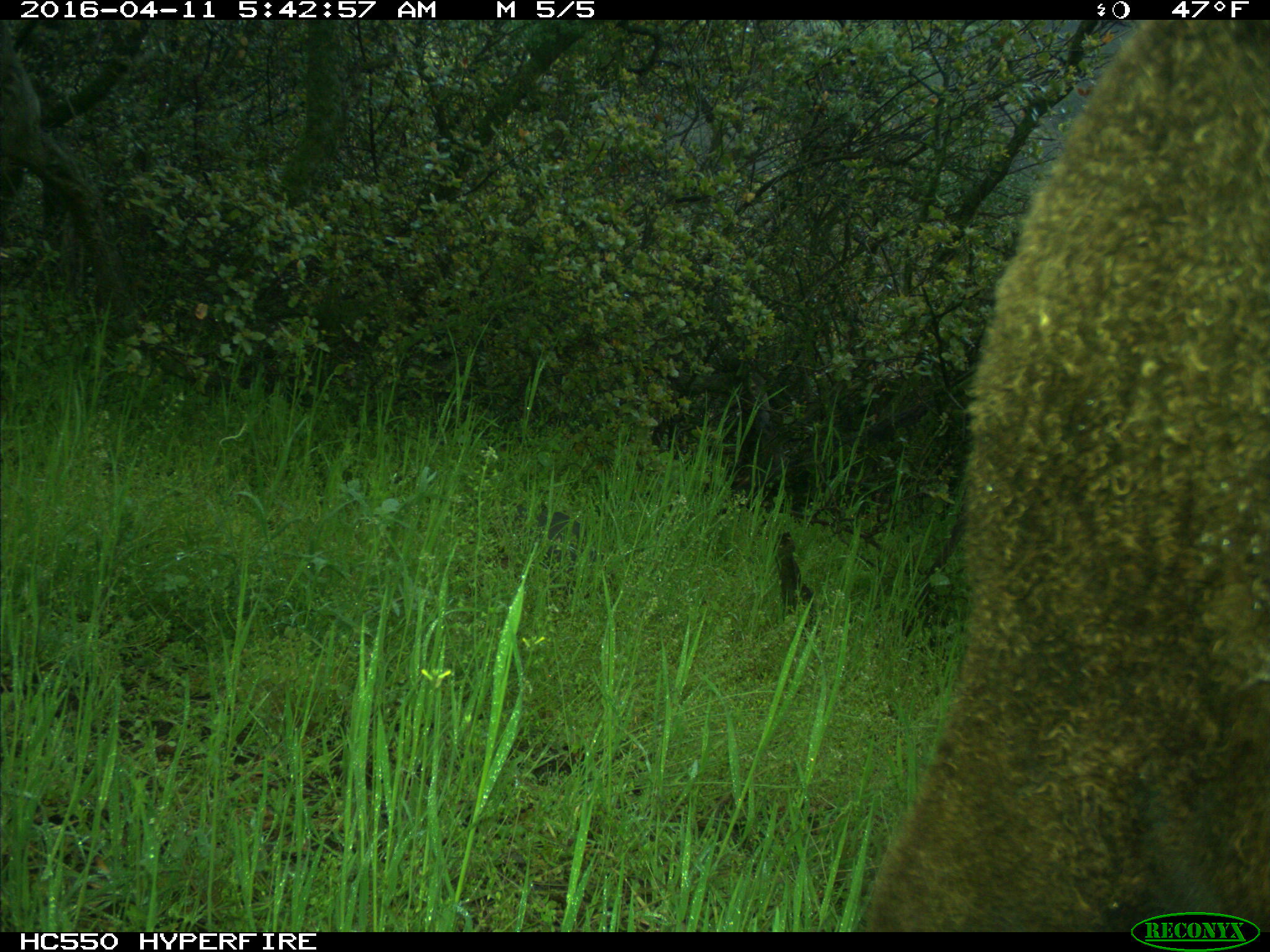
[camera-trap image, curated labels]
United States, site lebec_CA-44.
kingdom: Animalia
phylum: Chordata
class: Mammalia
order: Artiodactyla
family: Bovidae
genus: Bos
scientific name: Bos taurus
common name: domestic cow